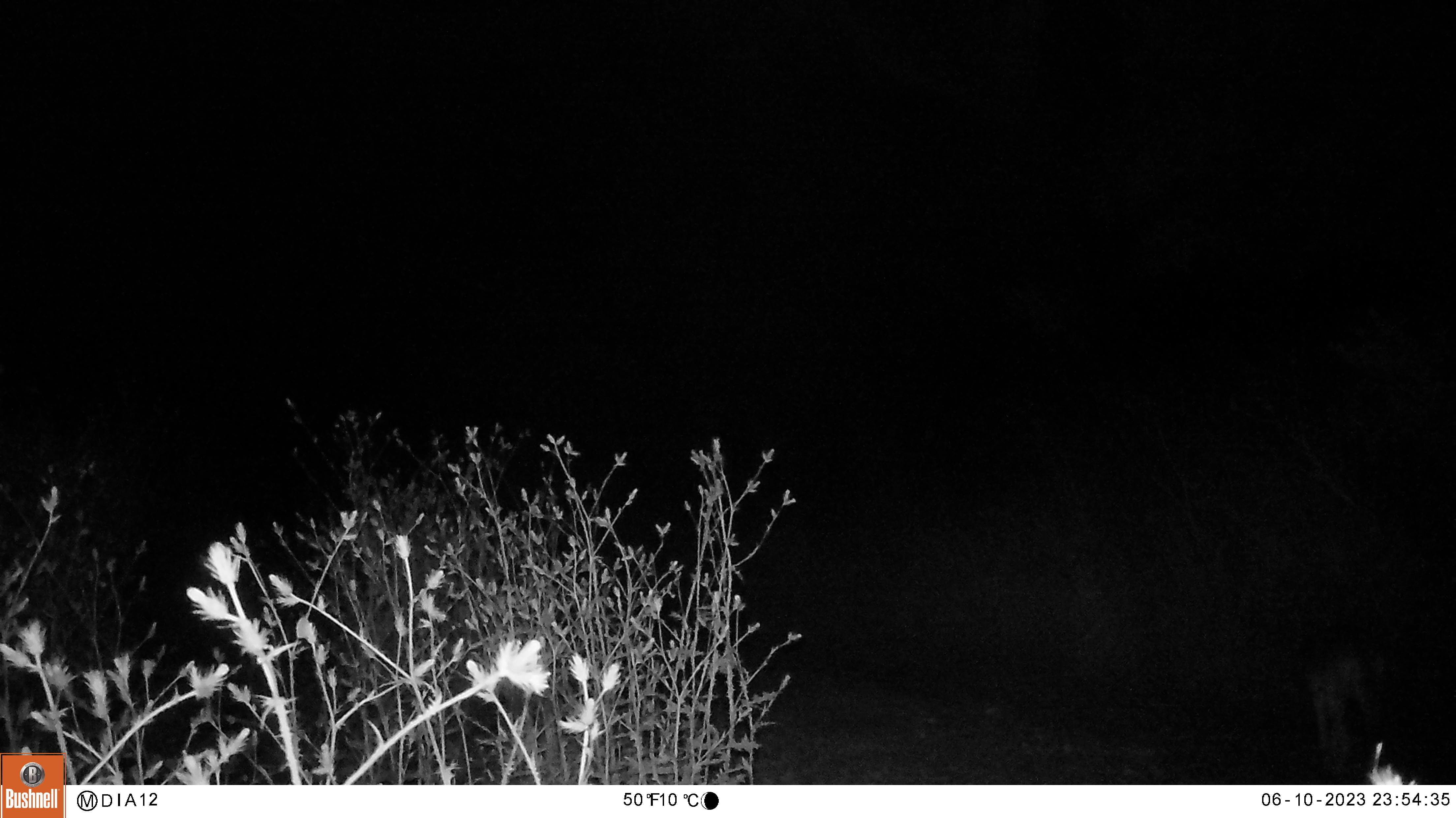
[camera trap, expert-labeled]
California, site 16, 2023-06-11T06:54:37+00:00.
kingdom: Animalia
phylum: Chordata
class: Mammalia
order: Carnivora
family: Canidae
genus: Canis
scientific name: Canis latrans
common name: coyote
Coyote (Canis latrans).